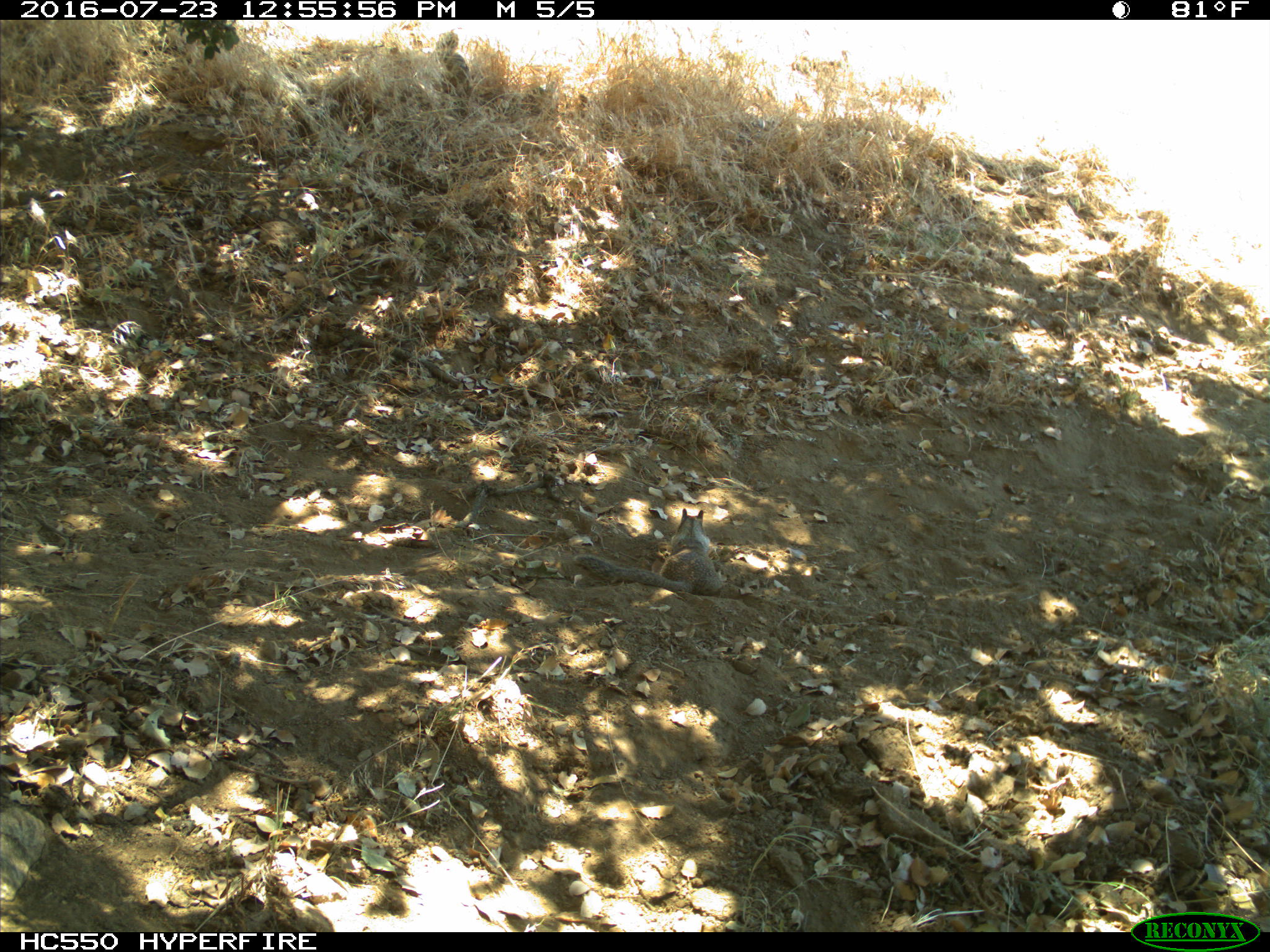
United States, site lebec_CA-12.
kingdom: Animalia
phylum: Chordata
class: Mammalia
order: Rodentia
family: Sciuridae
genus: Otospermophilus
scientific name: Otospermophilus beecheyi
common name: california ground squirrel